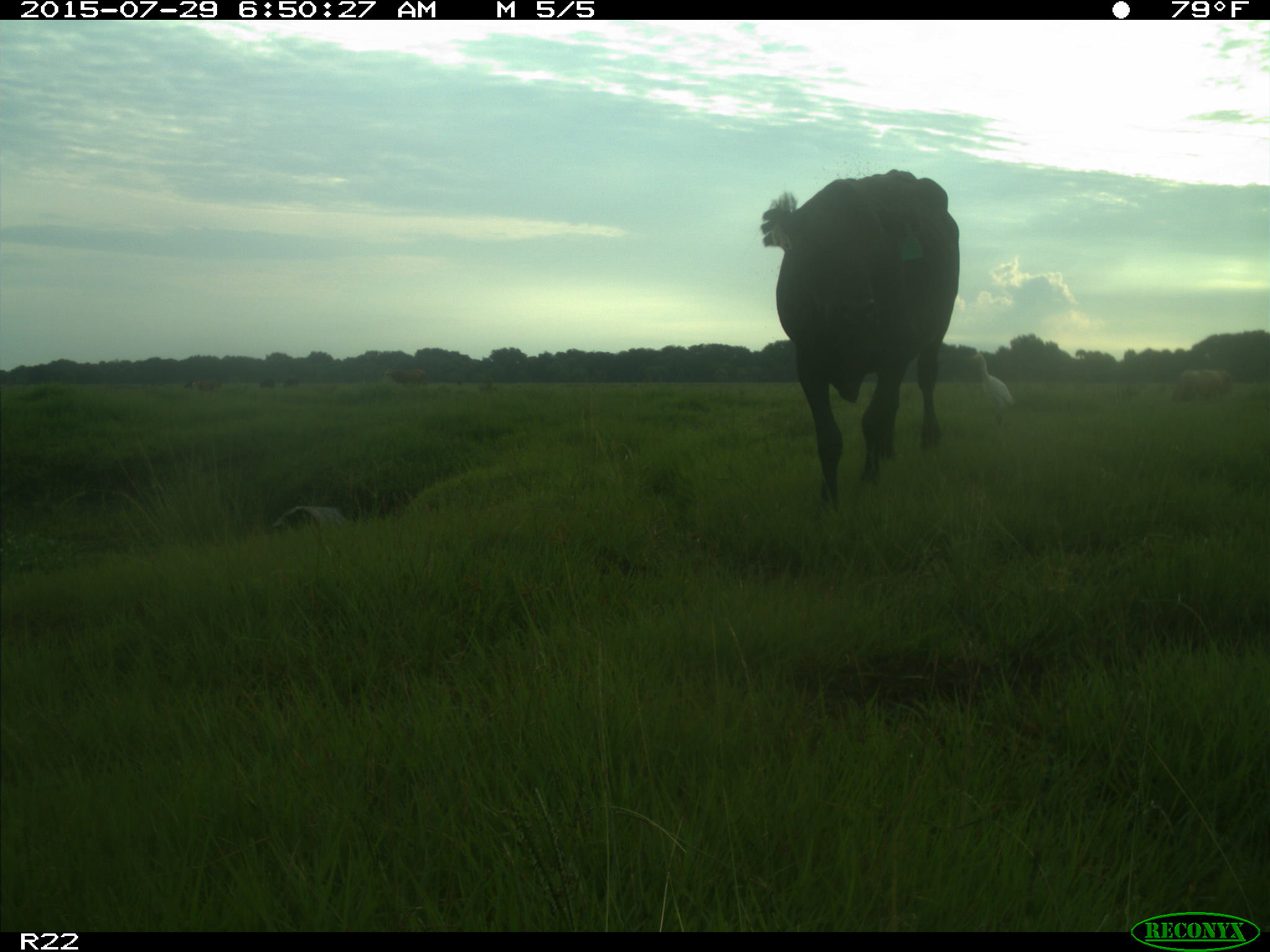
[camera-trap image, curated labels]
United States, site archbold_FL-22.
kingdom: Animalia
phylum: Chordata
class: Mammalia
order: Artiodactyla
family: Bovidae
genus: Bos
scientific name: Bos taurus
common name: domestic cow